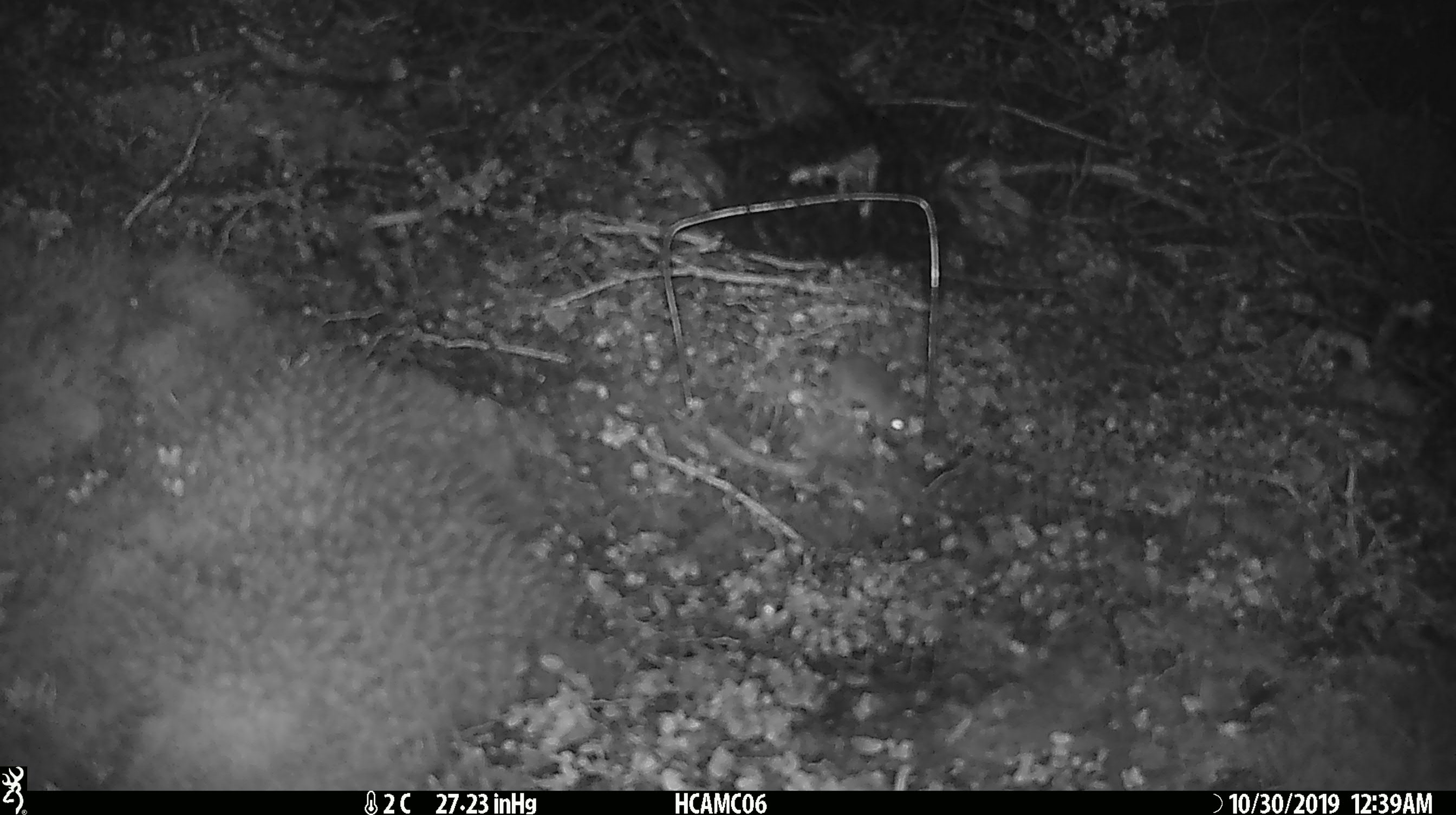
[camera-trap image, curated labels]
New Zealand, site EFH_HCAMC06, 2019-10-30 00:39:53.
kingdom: Animalia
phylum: Chordata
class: Mammalia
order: Rodentia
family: Muridae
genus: Mus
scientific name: Mus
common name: mouse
Mouse (Mus).